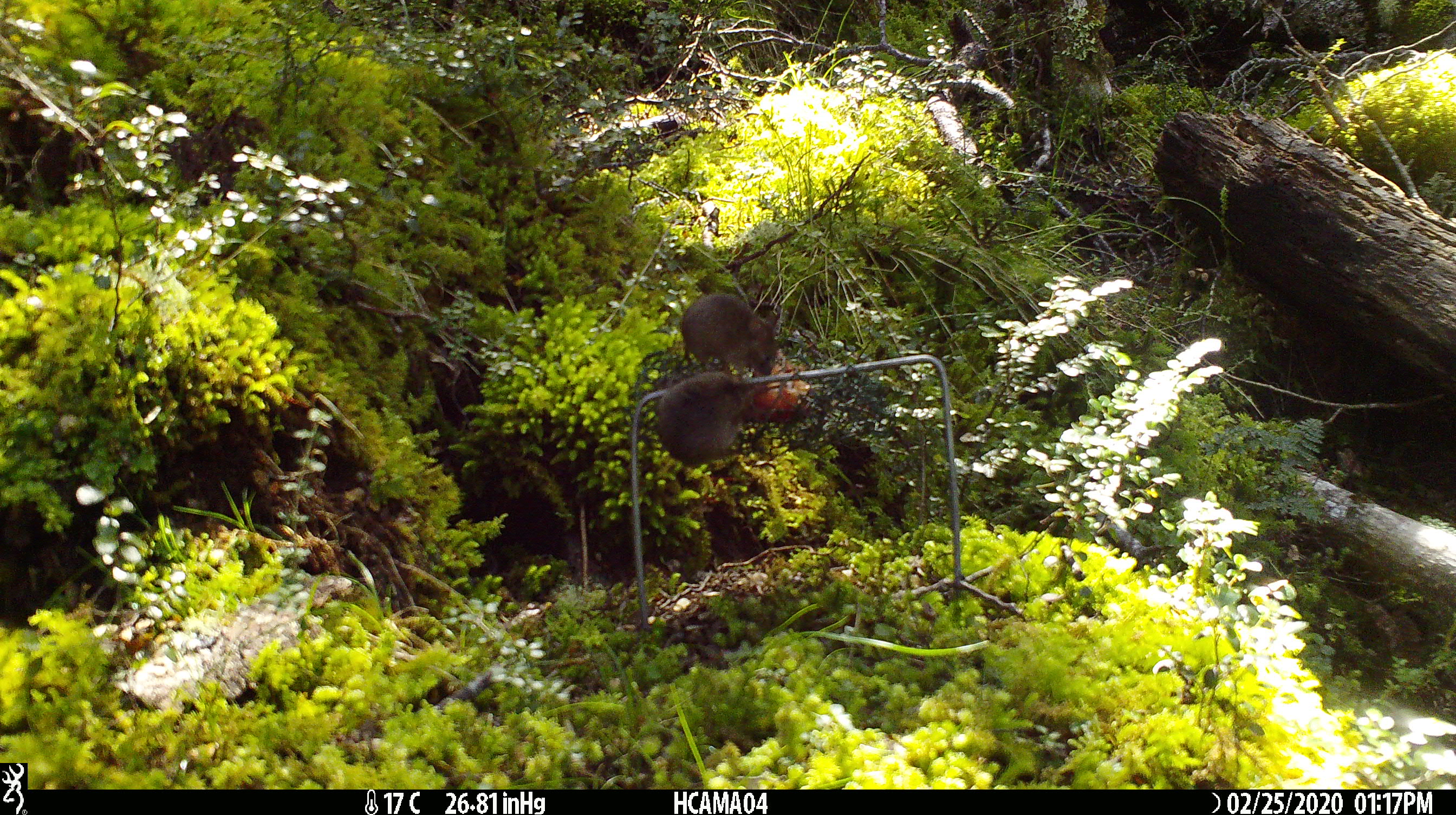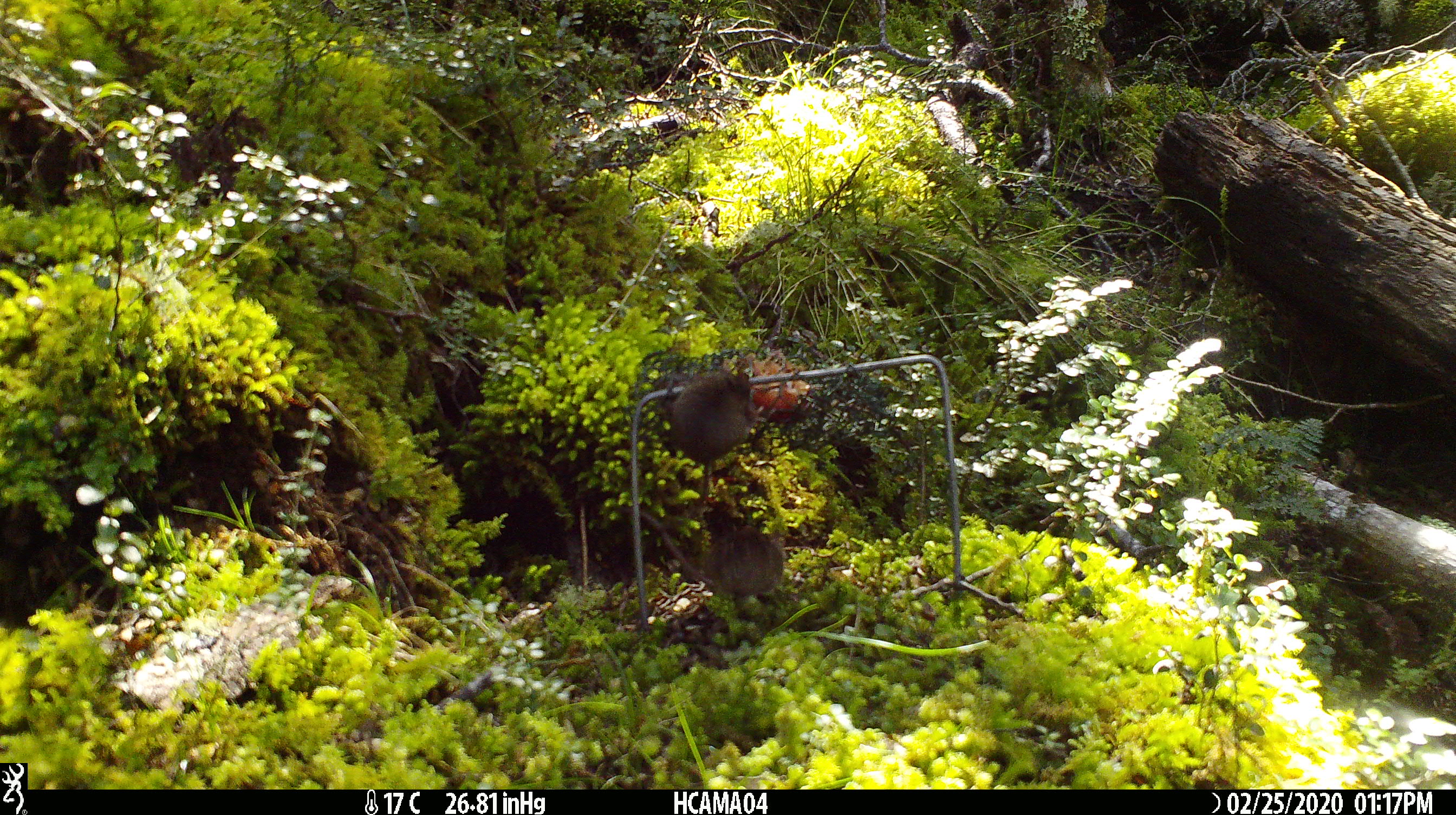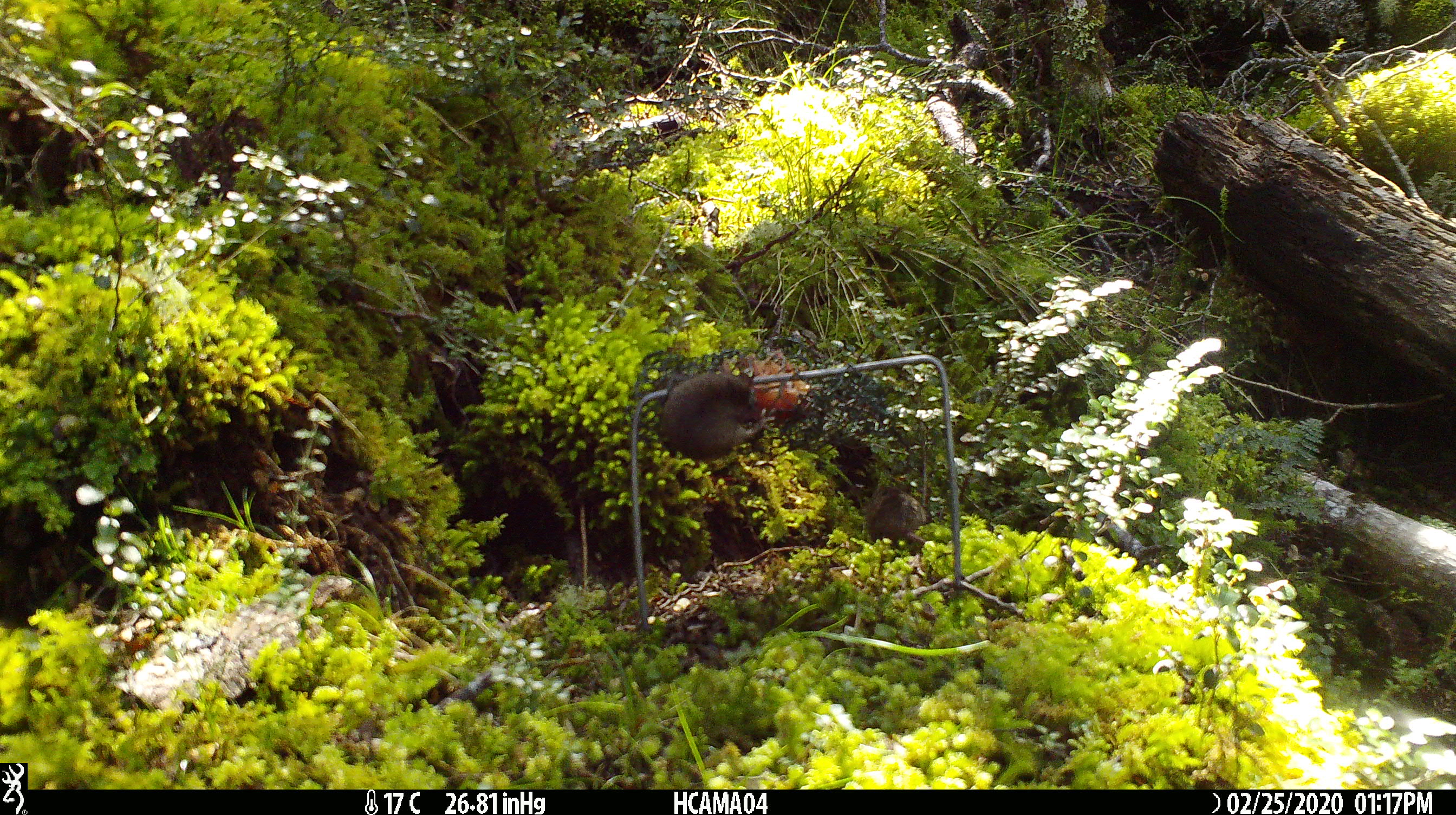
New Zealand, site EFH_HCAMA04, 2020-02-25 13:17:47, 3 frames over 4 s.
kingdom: Animalia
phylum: Chordata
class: Mammalia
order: Rodentia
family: Muridae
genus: Mus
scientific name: Mus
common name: mouse